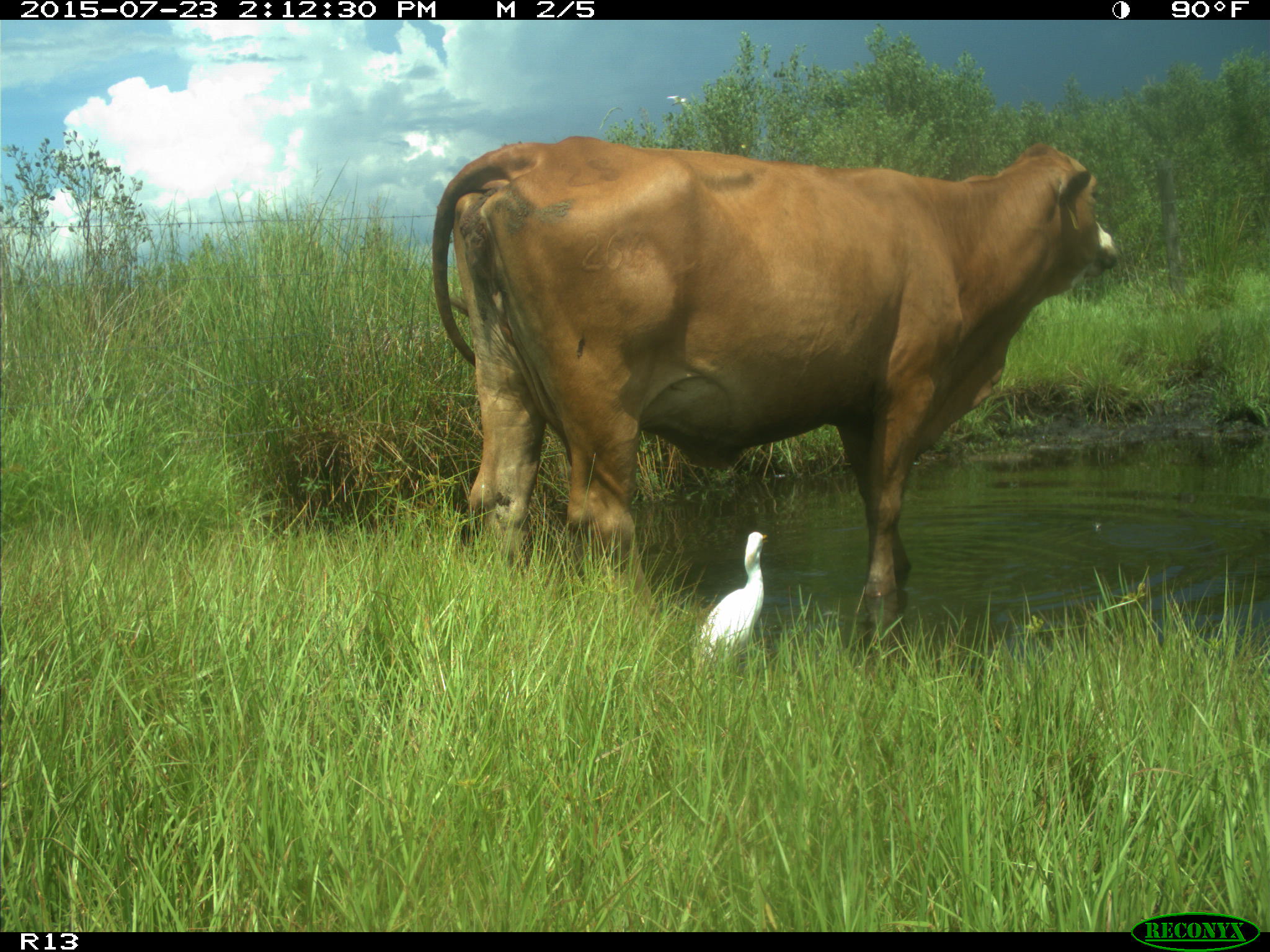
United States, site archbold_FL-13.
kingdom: Animalia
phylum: Chordata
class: Mammalia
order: Artiodactyla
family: Bovidae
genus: Bos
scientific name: Bos taurus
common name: domestic cow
Bos taurus (domestic cow).